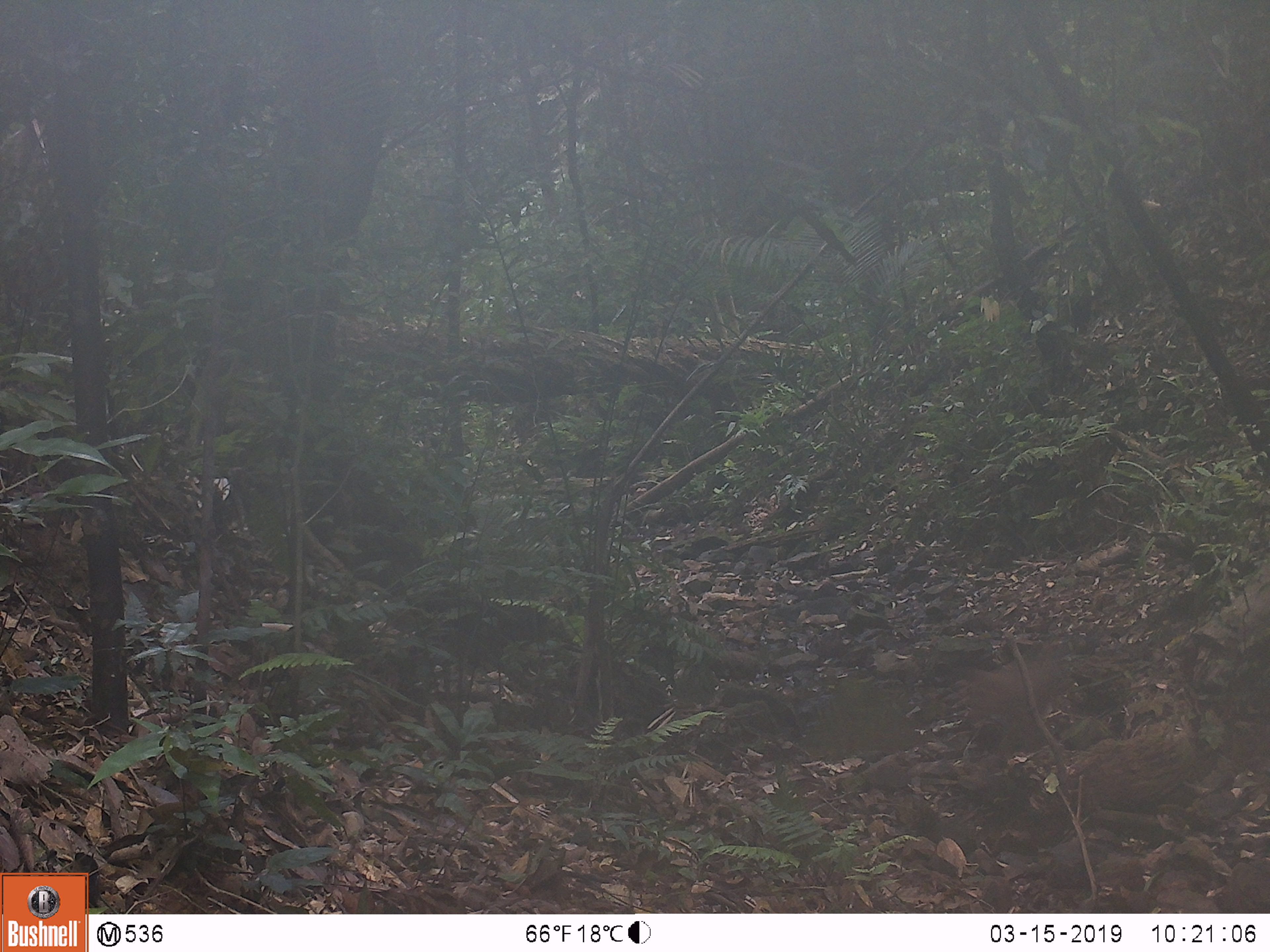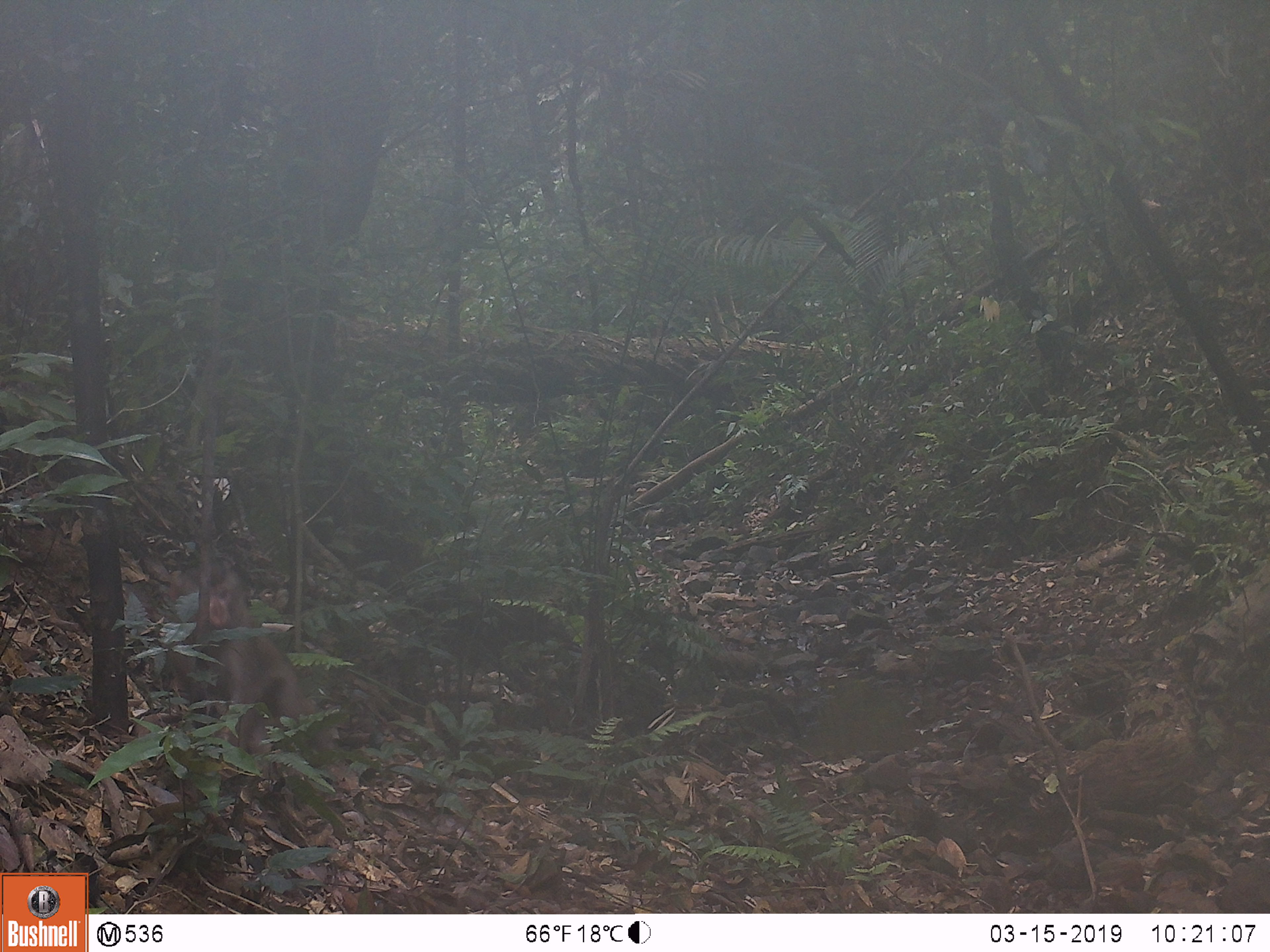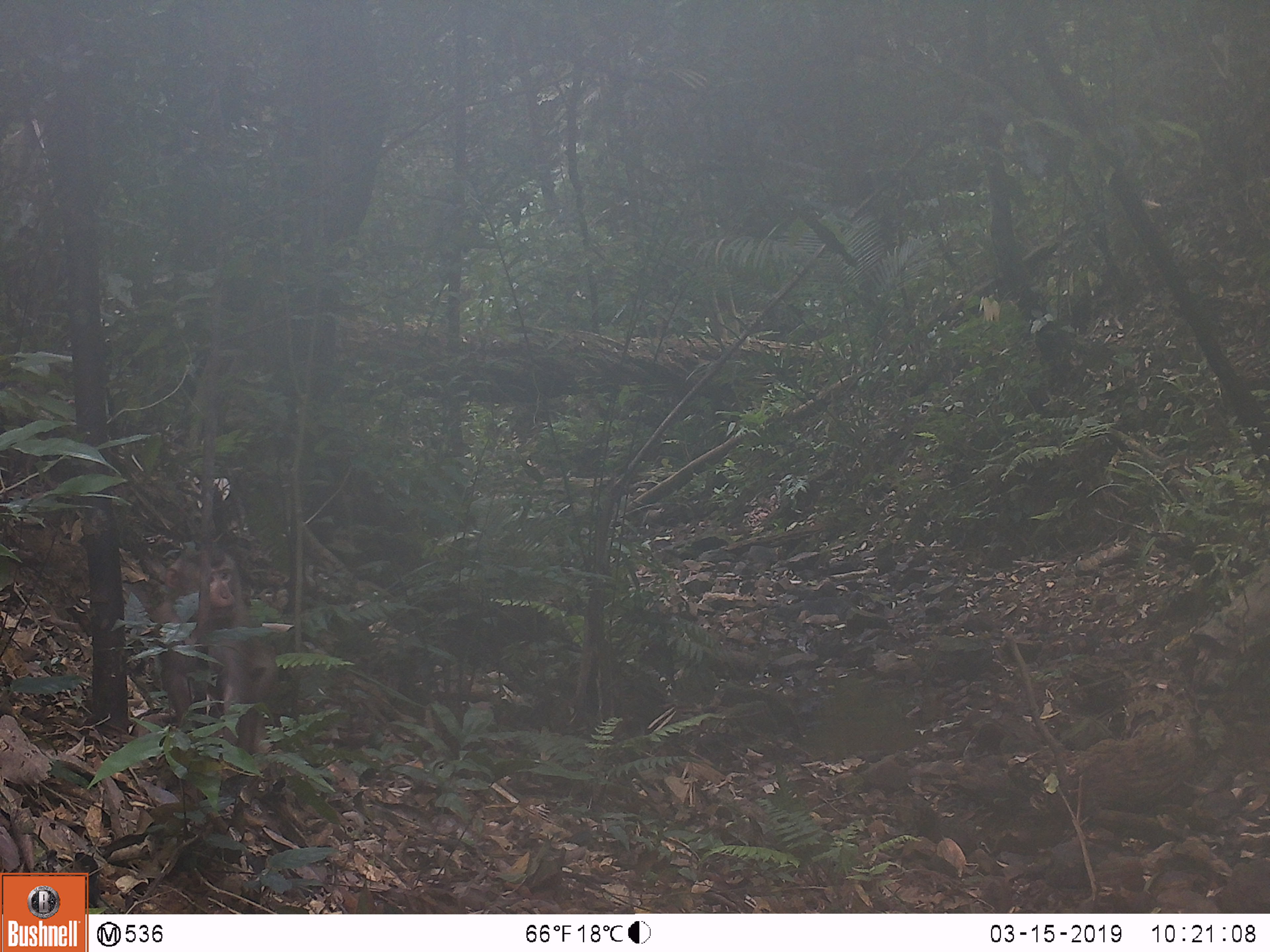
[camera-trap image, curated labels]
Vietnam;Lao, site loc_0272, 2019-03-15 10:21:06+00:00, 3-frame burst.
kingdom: Animalia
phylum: Chordata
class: Mammalia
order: Primates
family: Cercopithecidae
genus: Macaca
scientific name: Macaca nemestrina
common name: pig-tailed macaque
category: pig tailed macaque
Pig tailed macaque (pig-tailed macaque) (Macaca nemestrina). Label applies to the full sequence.